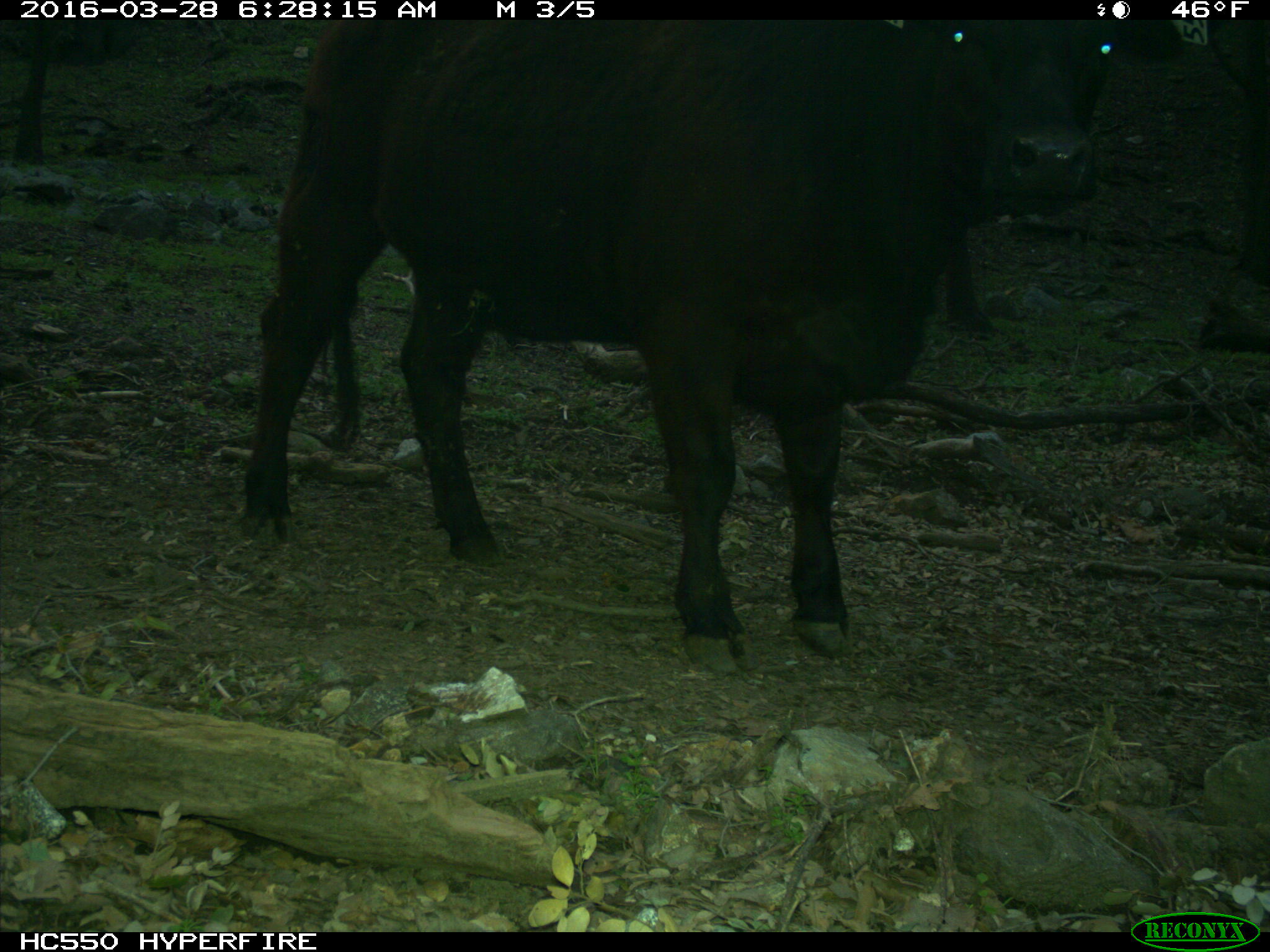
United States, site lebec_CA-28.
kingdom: Animalia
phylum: Chordata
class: Mammalia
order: Artiodactyla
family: Bovidae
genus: Bos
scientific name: Bos taurus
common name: domestic cow